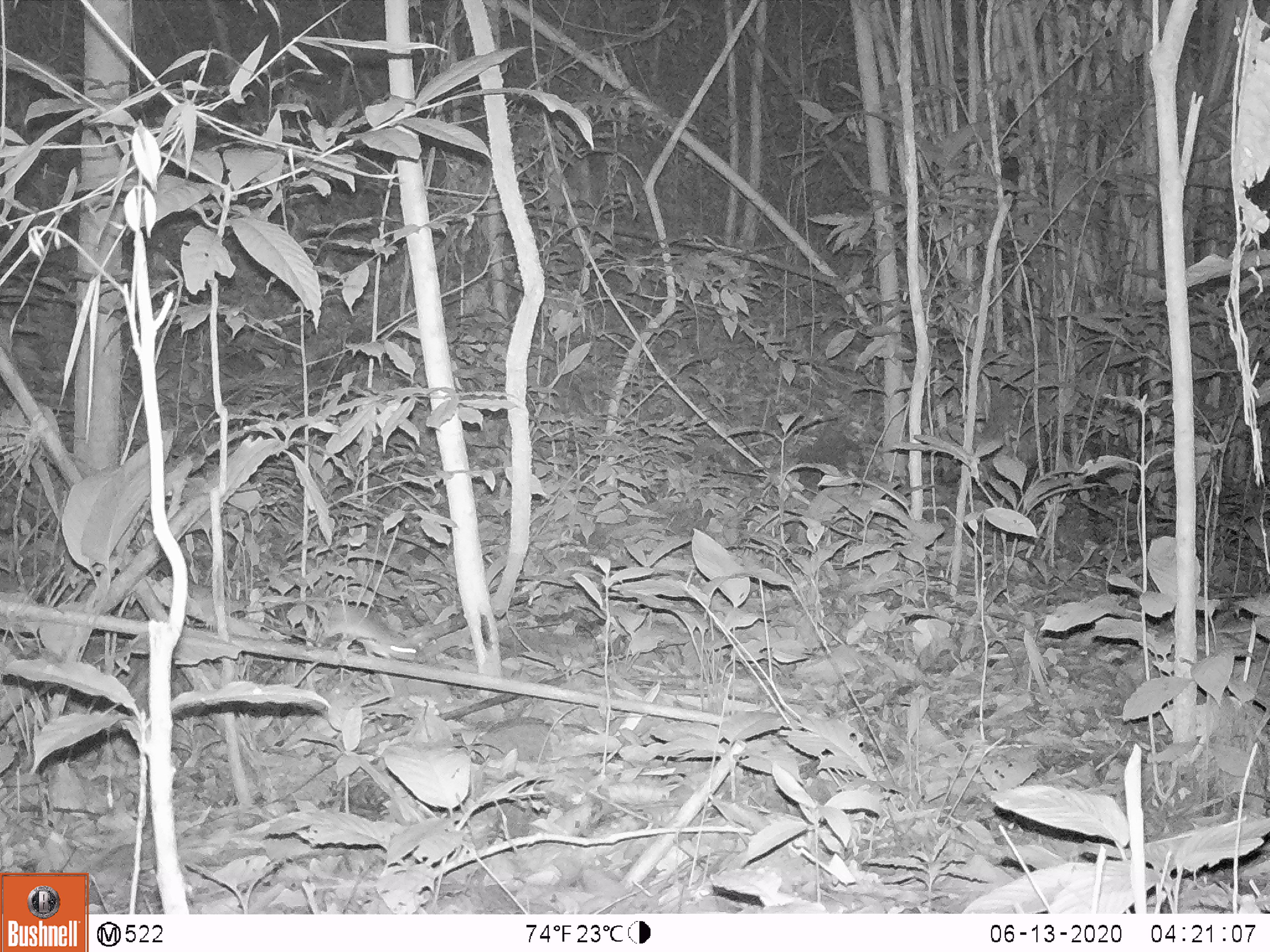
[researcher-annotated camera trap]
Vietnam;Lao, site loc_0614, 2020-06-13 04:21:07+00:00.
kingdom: Animalia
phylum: Chordata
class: Mammalia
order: Rodentia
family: Muridae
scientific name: Muridae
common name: old-world mice and rats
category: unidentified murid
Unidentified murid (old-world mice and rats) (Muridae). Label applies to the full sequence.